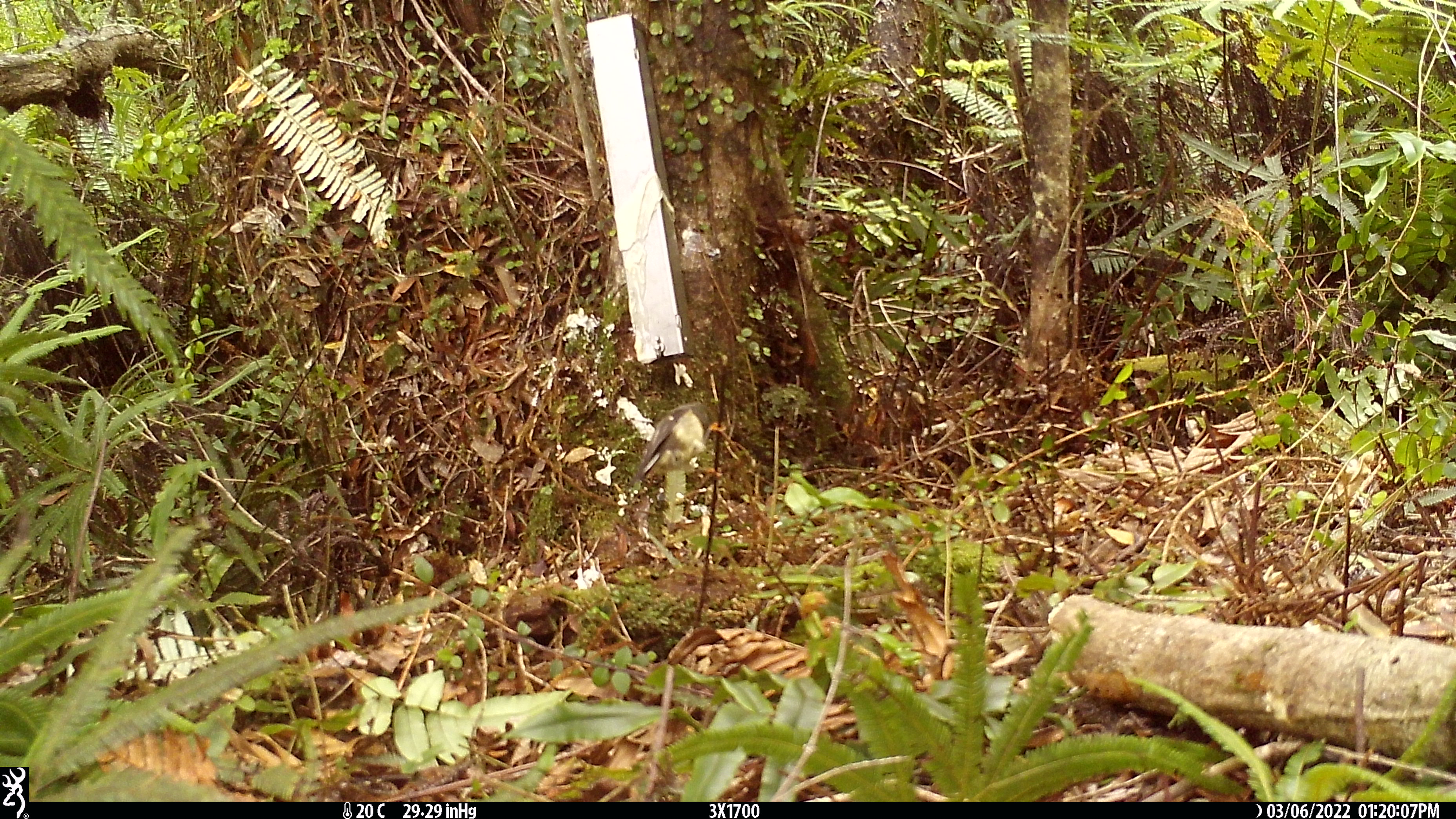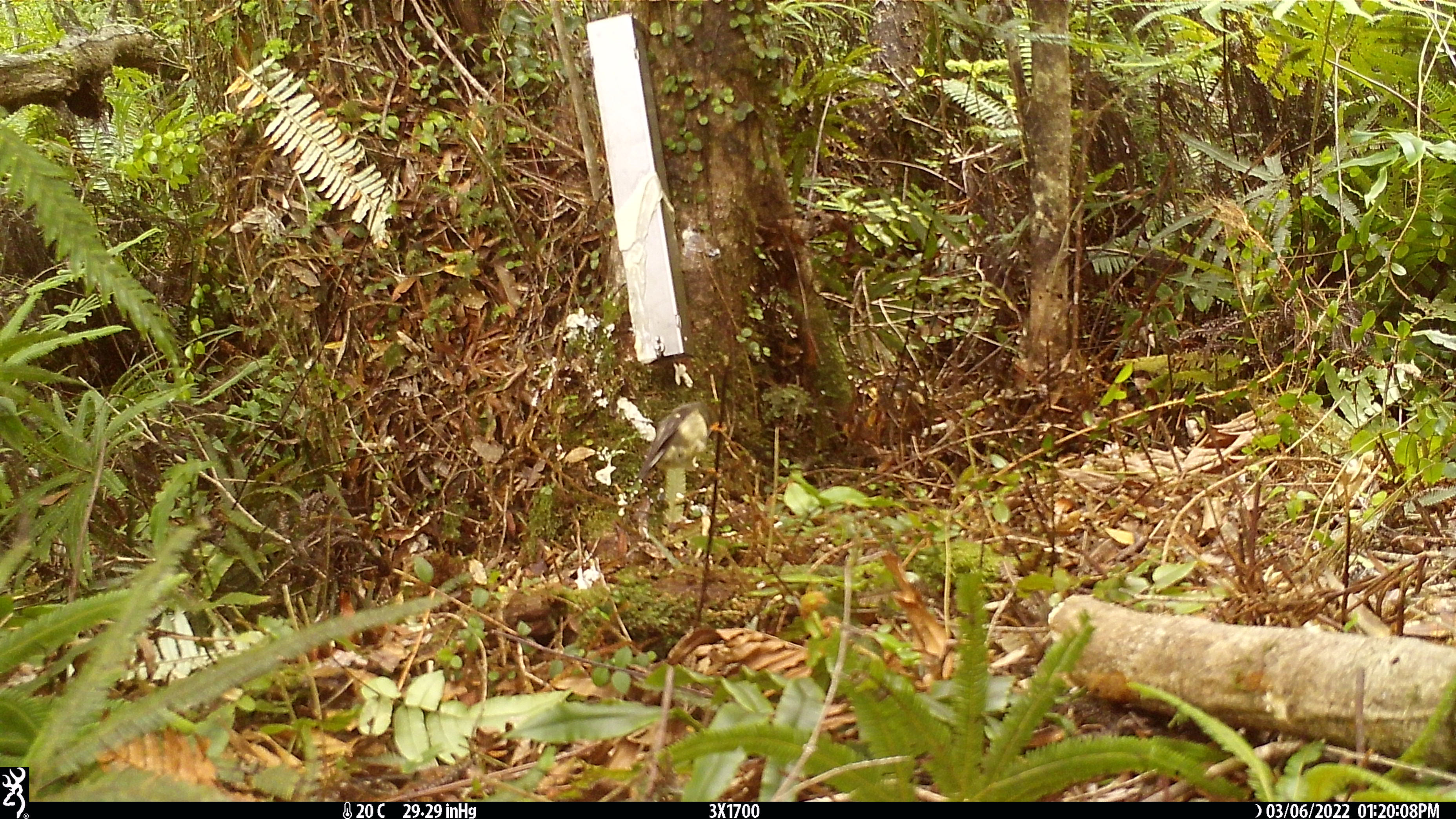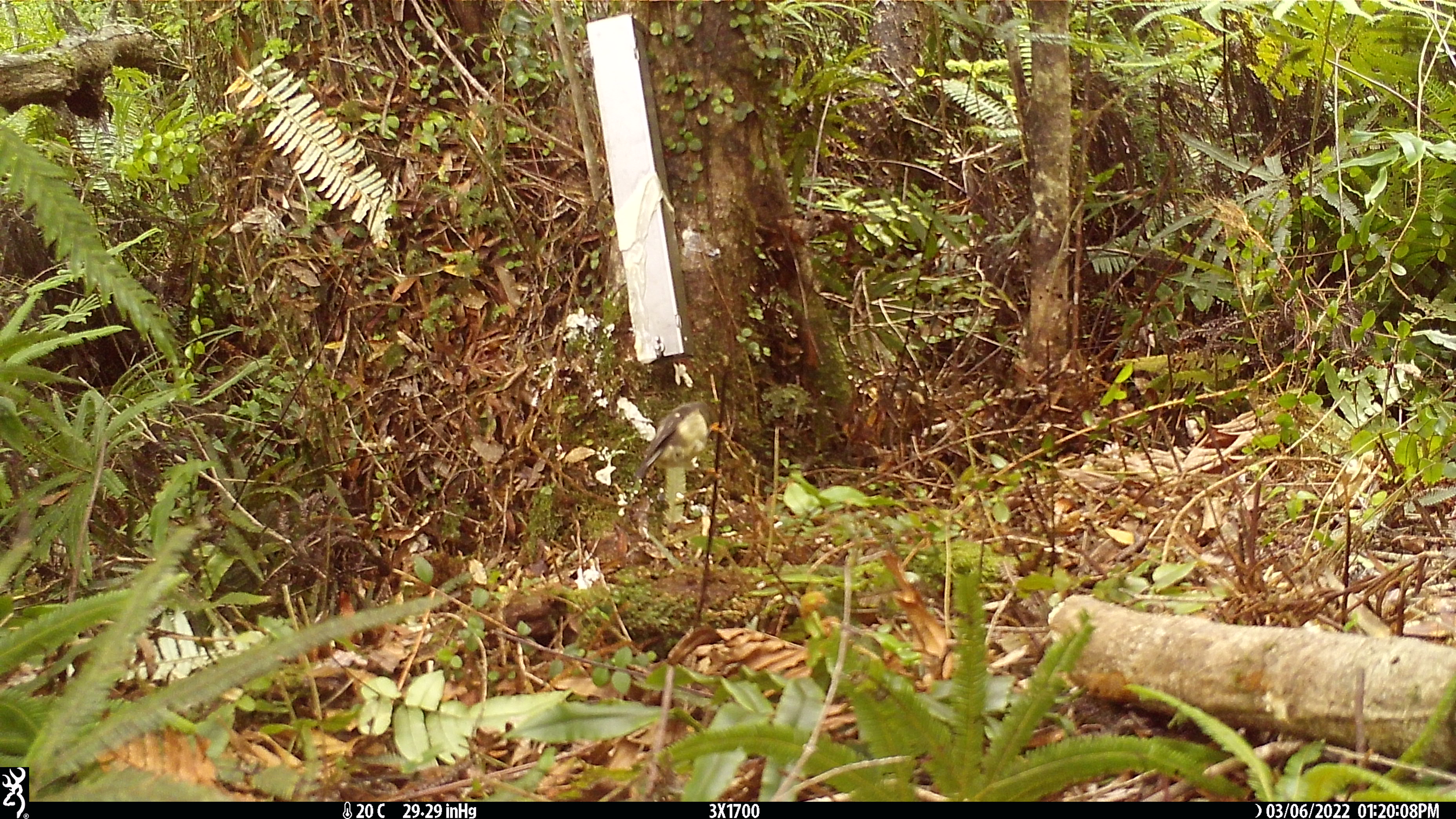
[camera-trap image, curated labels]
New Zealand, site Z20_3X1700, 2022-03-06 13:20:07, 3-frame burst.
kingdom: Animalia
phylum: Chordata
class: Aves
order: Passeriformes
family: Petroicidae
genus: Petroica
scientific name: Petroica macrocephala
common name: tomtit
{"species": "tomtit (Petroica macrocephala)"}